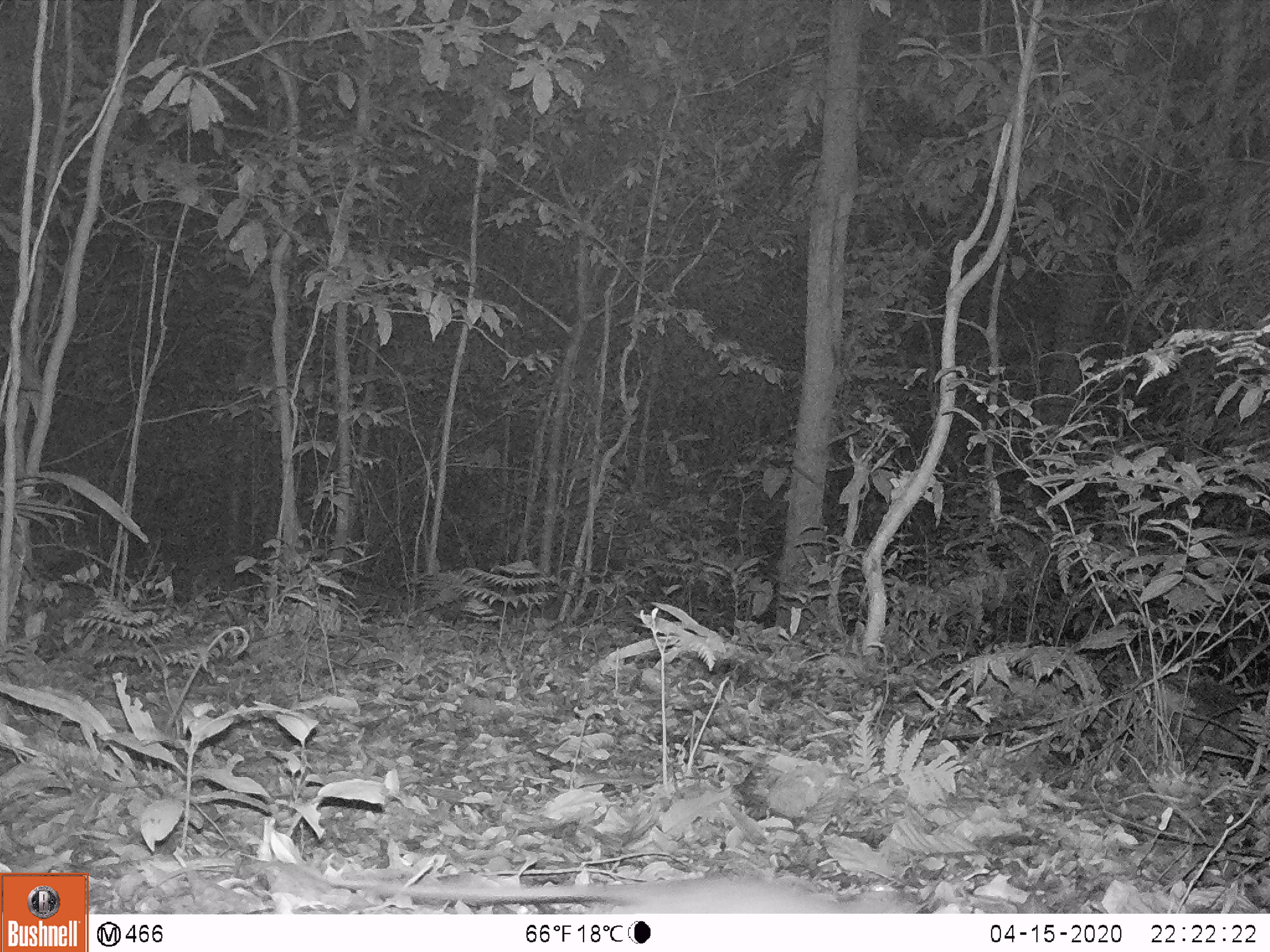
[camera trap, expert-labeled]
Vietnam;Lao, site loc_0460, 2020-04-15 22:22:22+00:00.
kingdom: Animalia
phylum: Chordata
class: Mammalia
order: Rodentia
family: Muridae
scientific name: Muridae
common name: old-world mice and rats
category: unidentified murid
Unidentified murid (old-world mice and rats) (Muridae). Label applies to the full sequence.